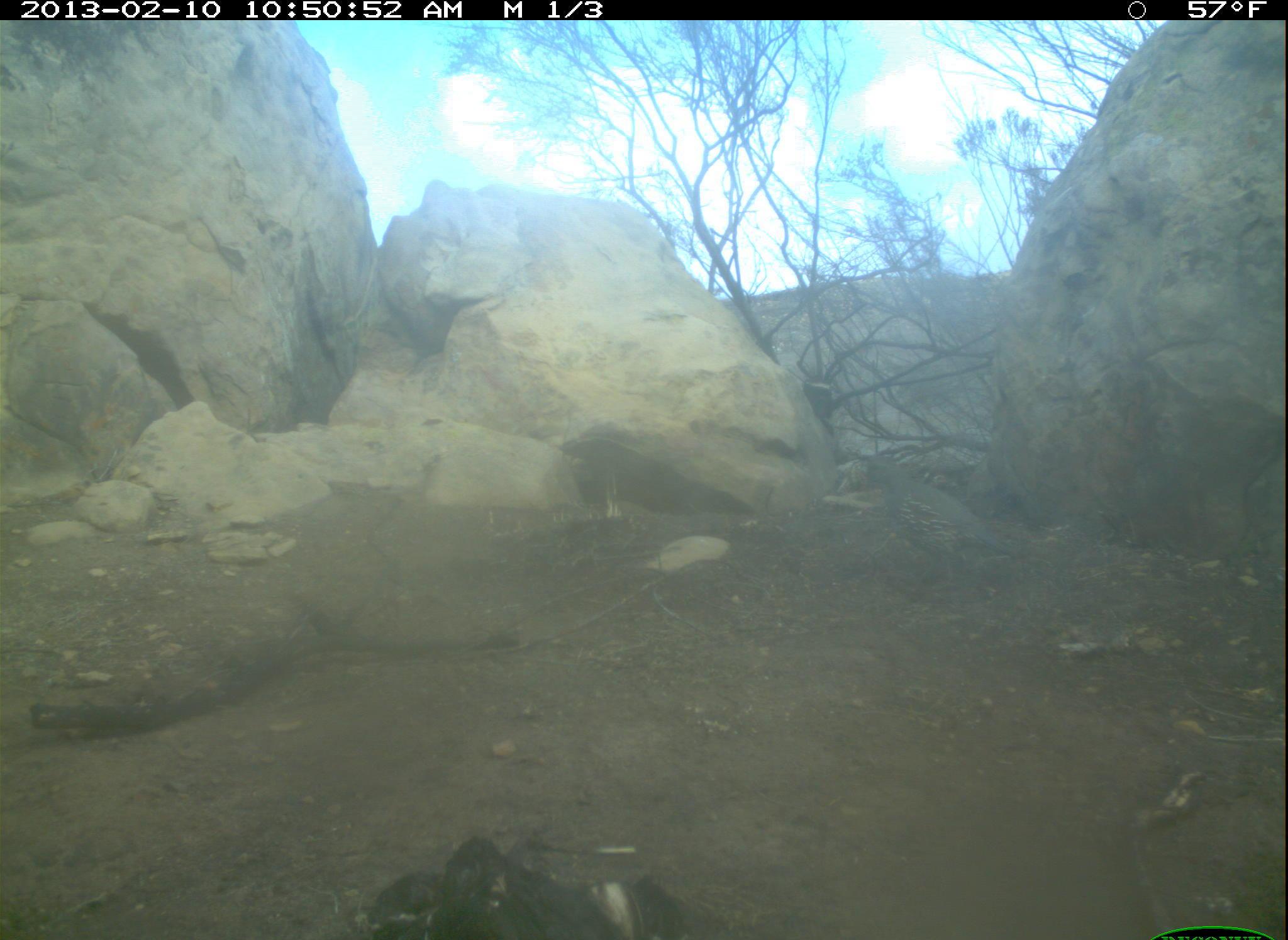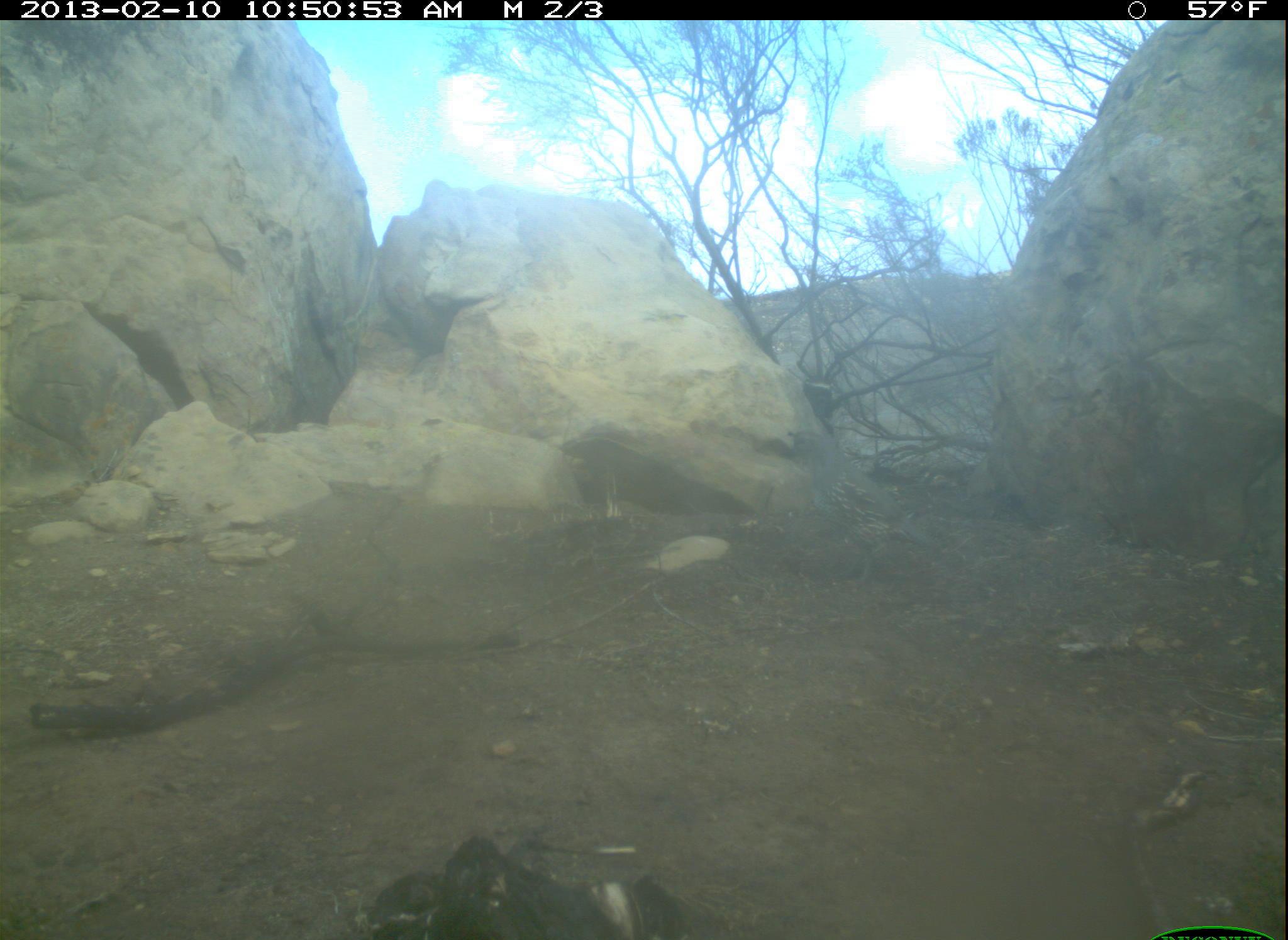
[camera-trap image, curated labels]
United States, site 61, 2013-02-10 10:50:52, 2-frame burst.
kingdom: Animalia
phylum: Chordata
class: Aves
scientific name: Aves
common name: bird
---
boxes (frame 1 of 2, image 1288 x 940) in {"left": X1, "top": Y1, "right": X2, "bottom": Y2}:
bird: {"left": 853, "top": 441, "right": 1027, "bottom": 612}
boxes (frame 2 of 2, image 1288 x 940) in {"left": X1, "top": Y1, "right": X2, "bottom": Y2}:
bird: {"left": 794, "top": 421, "right": 956, "bottom": 591}